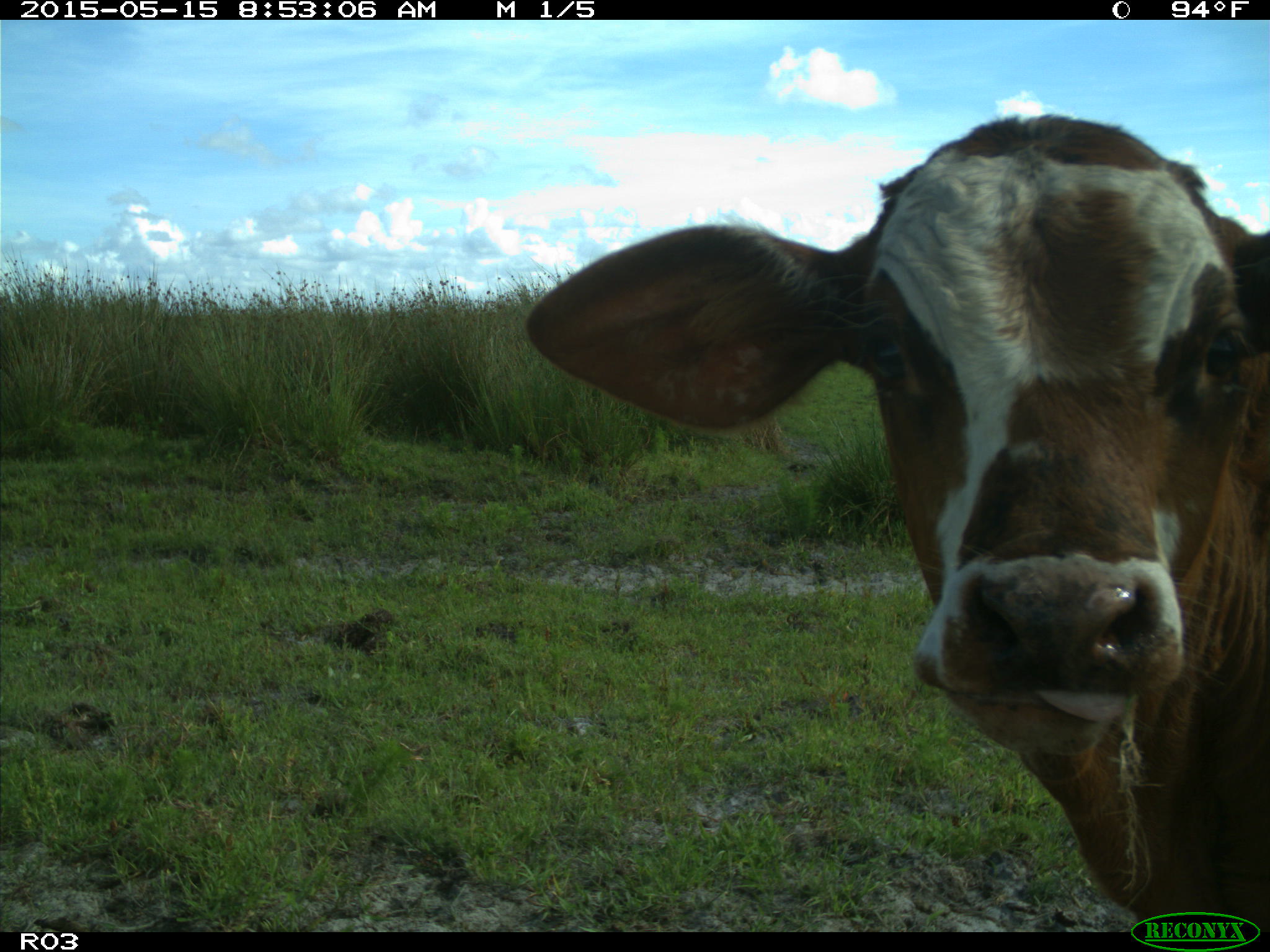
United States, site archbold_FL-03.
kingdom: Animalia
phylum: Chordata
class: Mammalia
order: Artiodactyla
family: Bovidae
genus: Bos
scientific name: Bos taurus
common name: domestic cow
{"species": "Bos taurus (domestic cow)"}